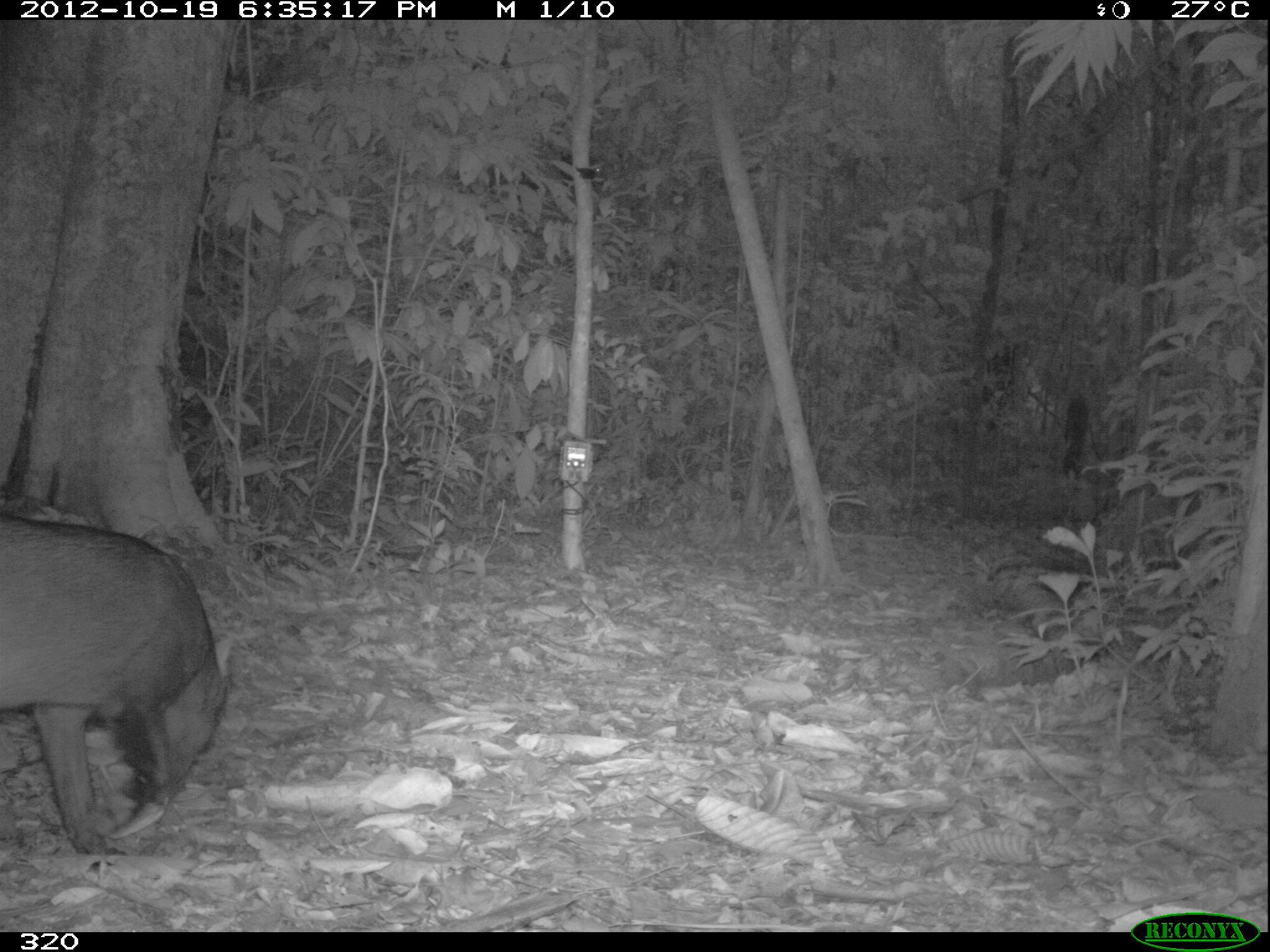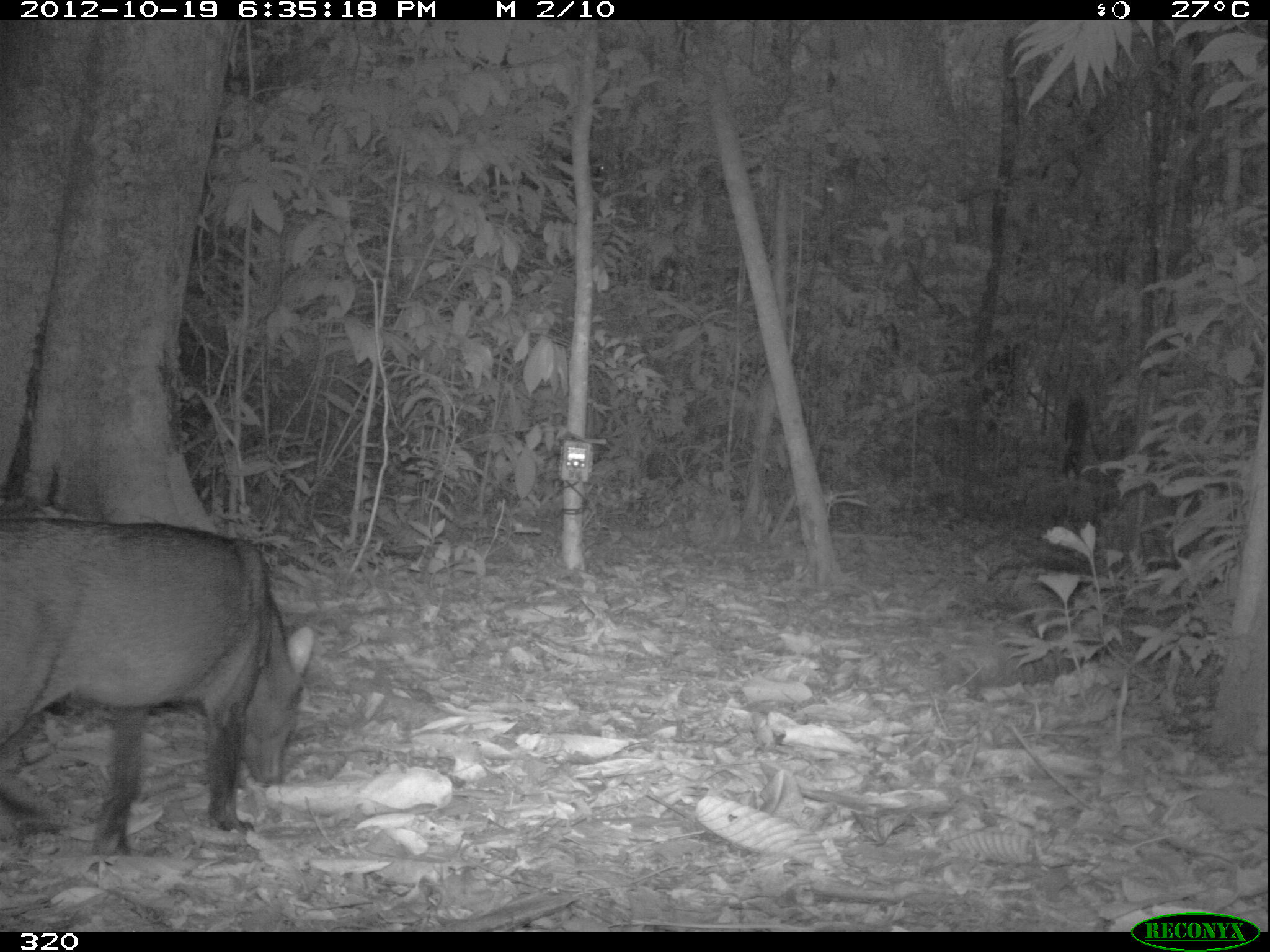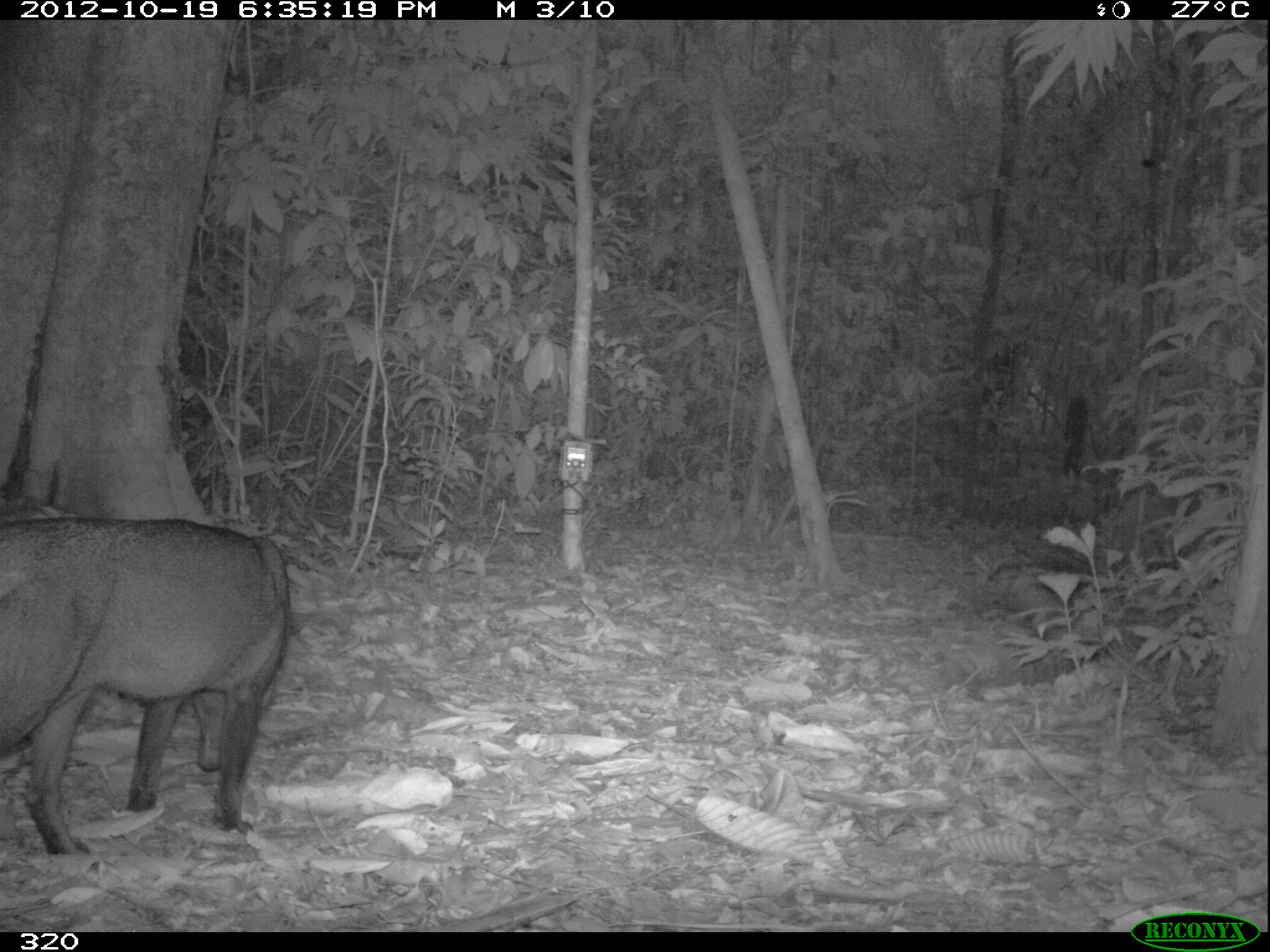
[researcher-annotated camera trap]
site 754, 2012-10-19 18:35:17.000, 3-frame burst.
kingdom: Animalia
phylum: Chordata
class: Mammalia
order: Carnivora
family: Canidae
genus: Atelocynus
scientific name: Atelocynus microtis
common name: short-eared dog